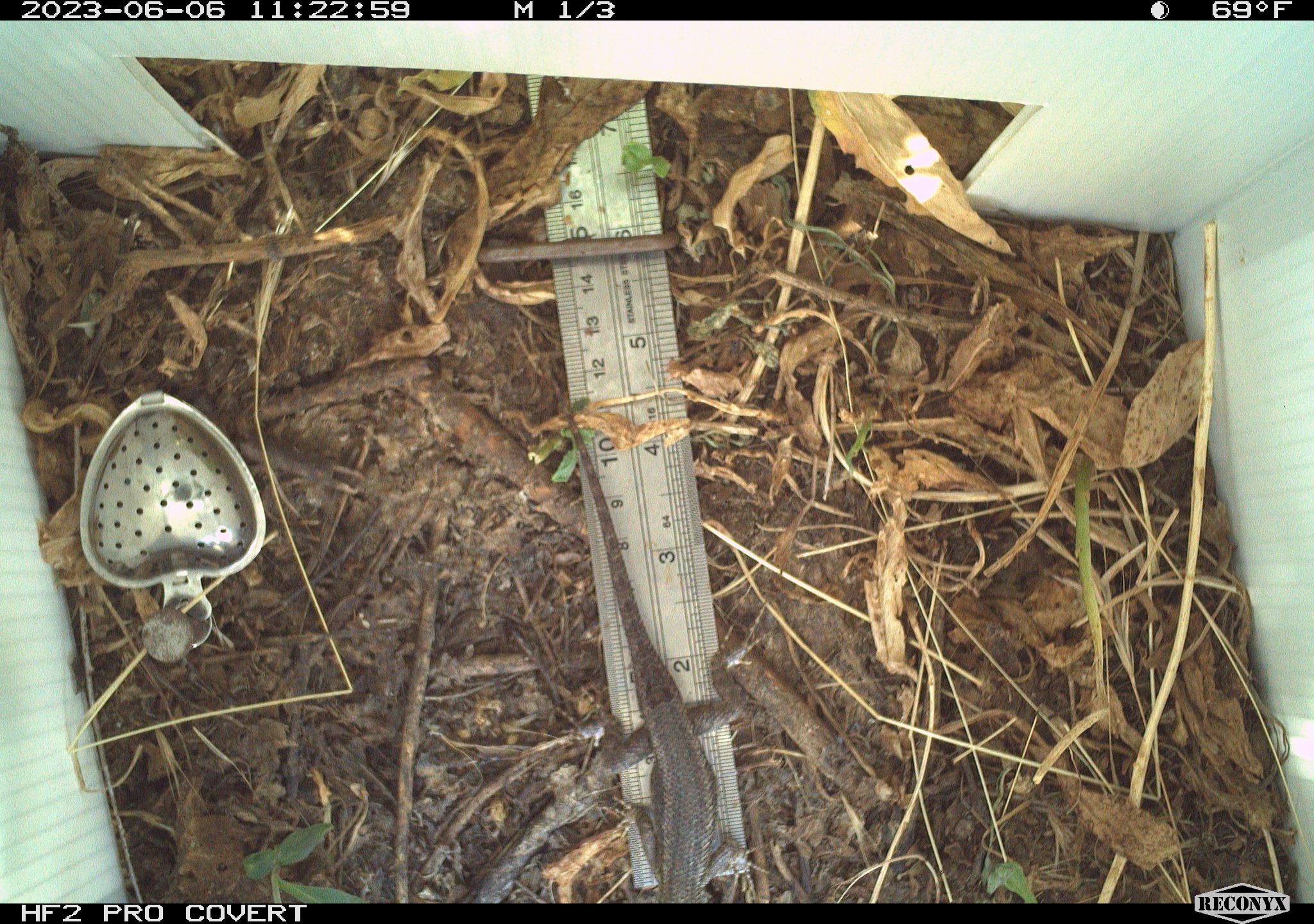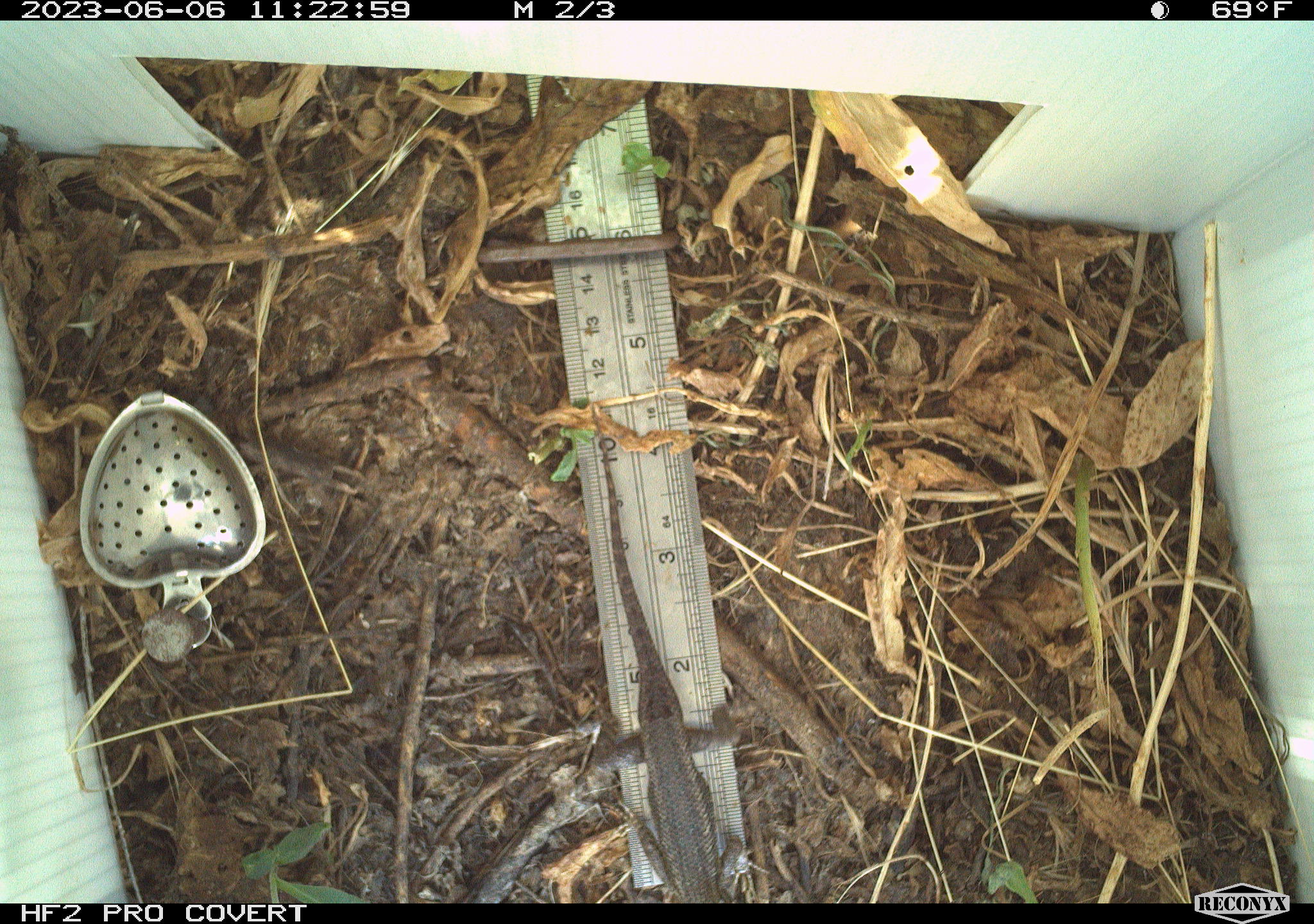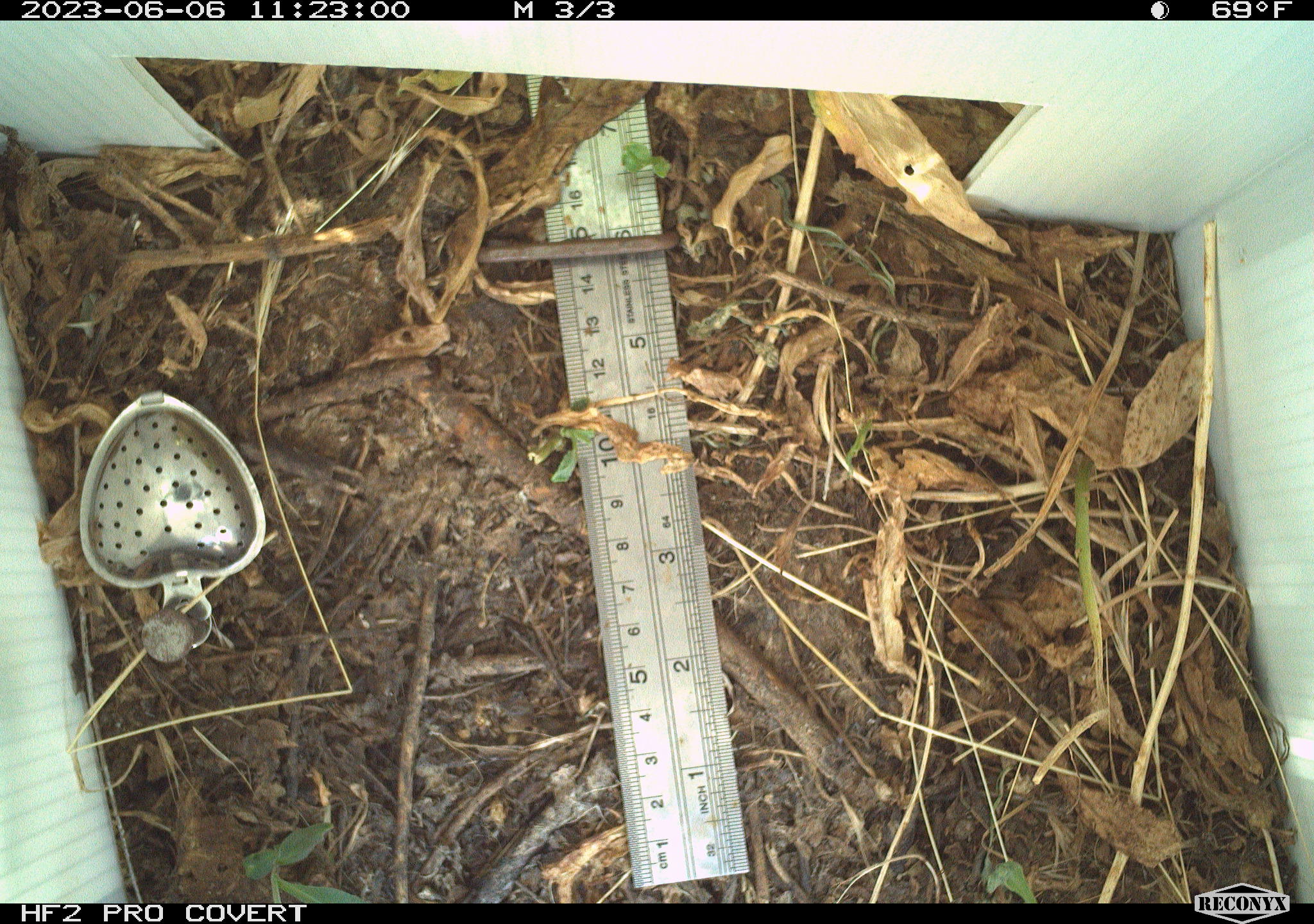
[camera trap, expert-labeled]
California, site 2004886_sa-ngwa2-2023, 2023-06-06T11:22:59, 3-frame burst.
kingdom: Animalia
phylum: Chordata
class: Reptilia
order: Squamata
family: Phrynosomatidae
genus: Sceloporus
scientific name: Sceloporus occidentalis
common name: western fence lizard